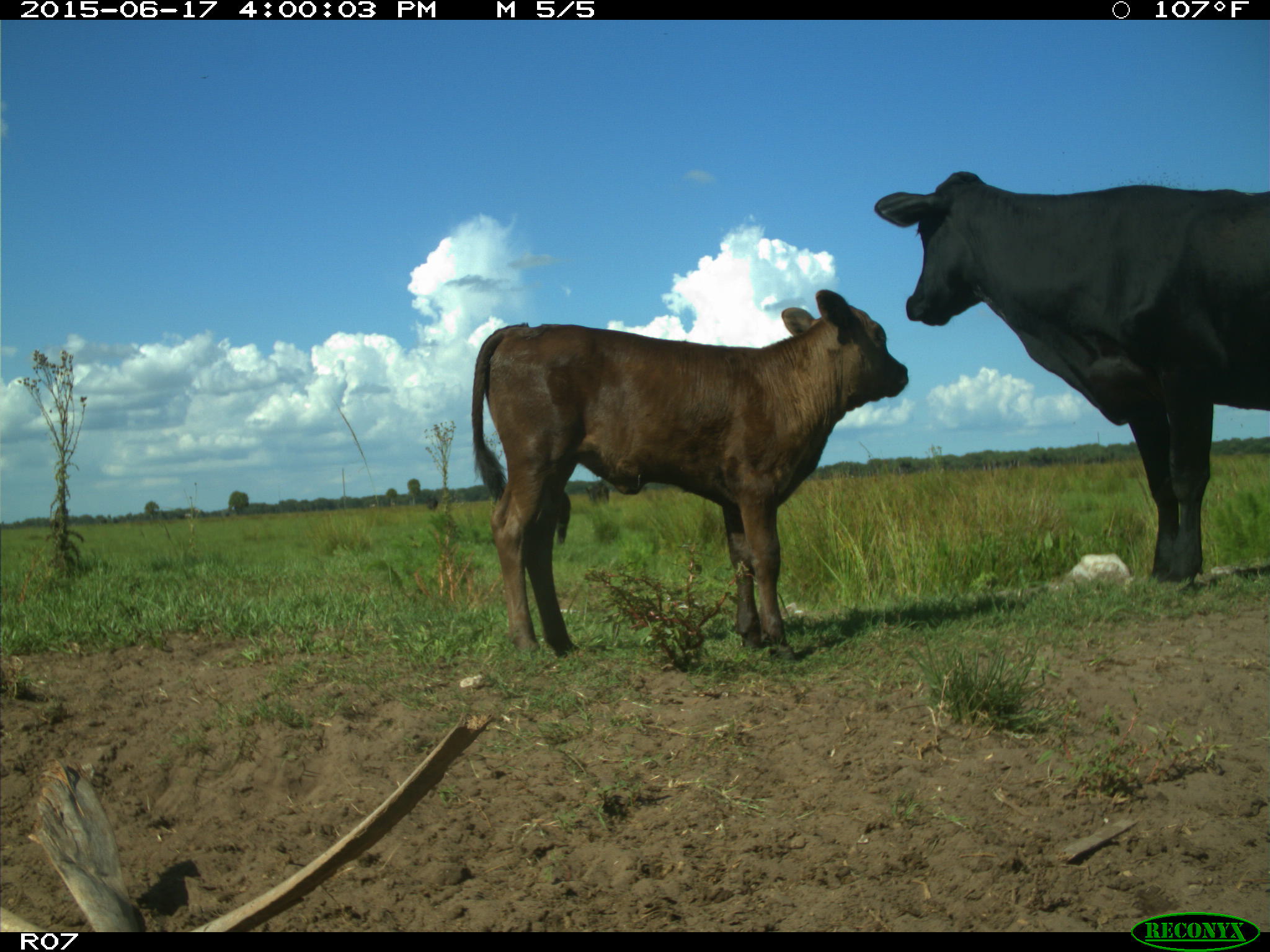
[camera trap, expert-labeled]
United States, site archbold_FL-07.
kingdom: Animalia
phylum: Chordata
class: Mammalia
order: Artiodactyla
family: Bovidae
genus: Bos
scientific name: Bos taurus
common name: domestic cow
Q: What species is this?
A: Bos taurus (domestic cow).